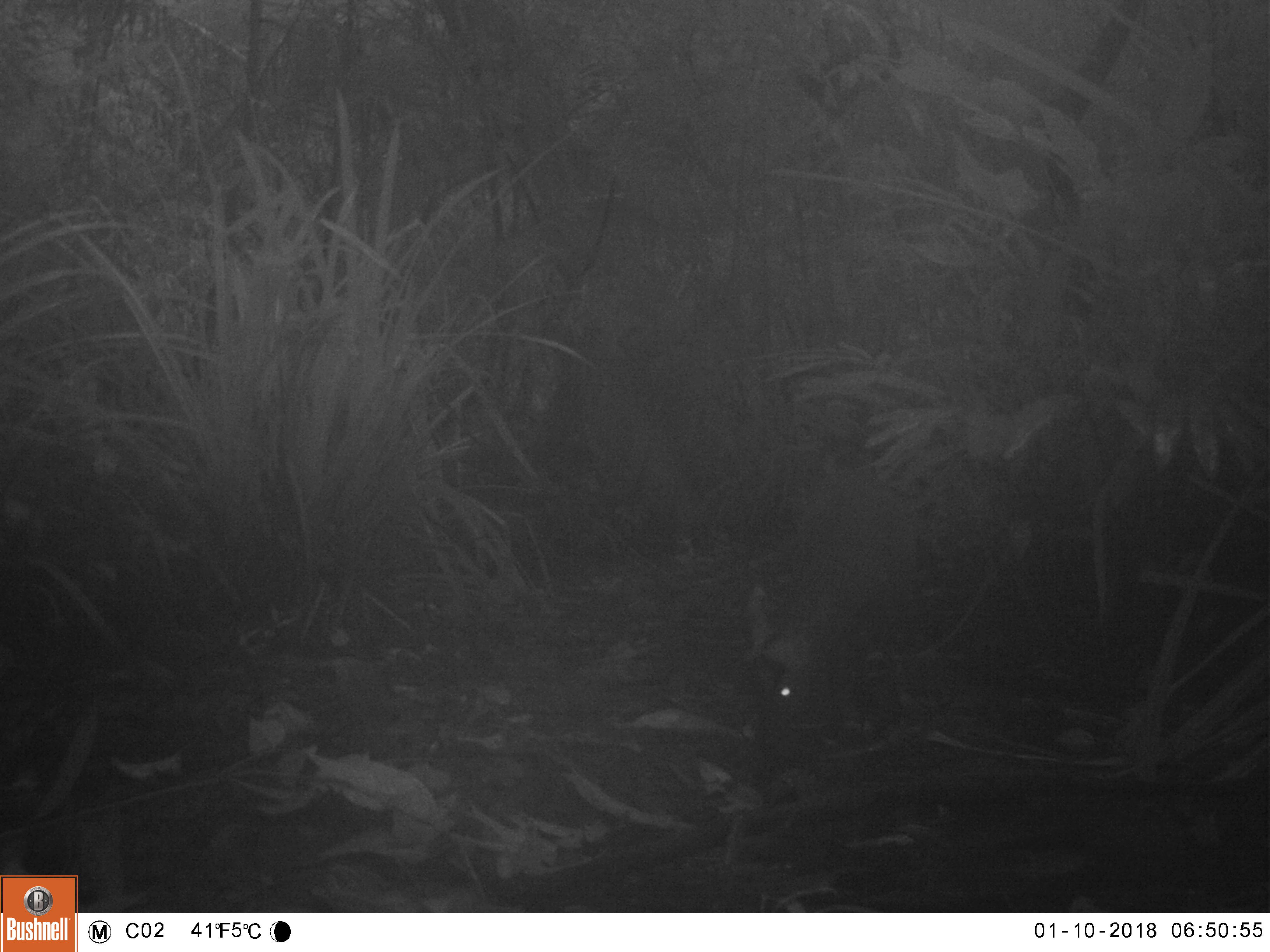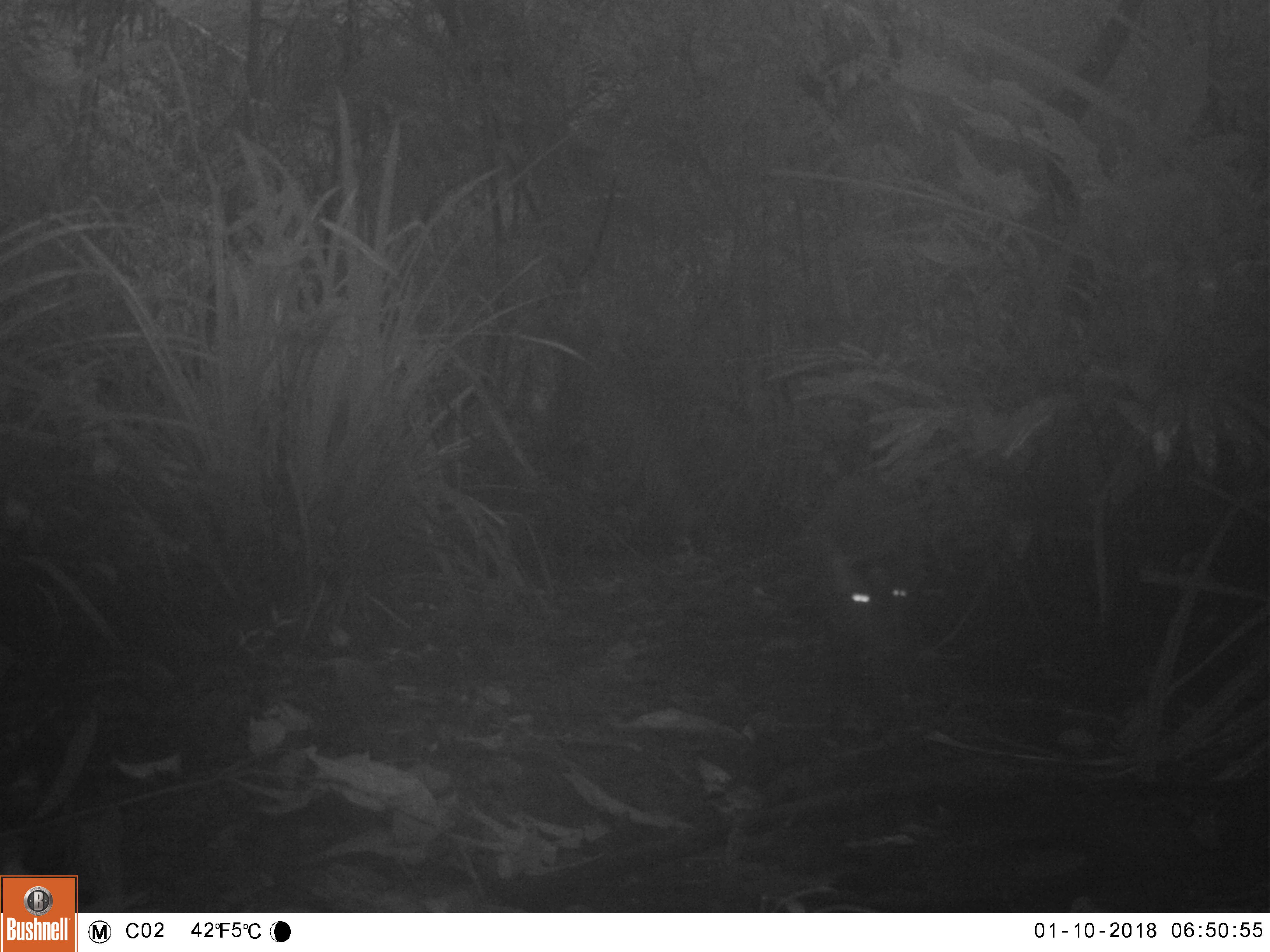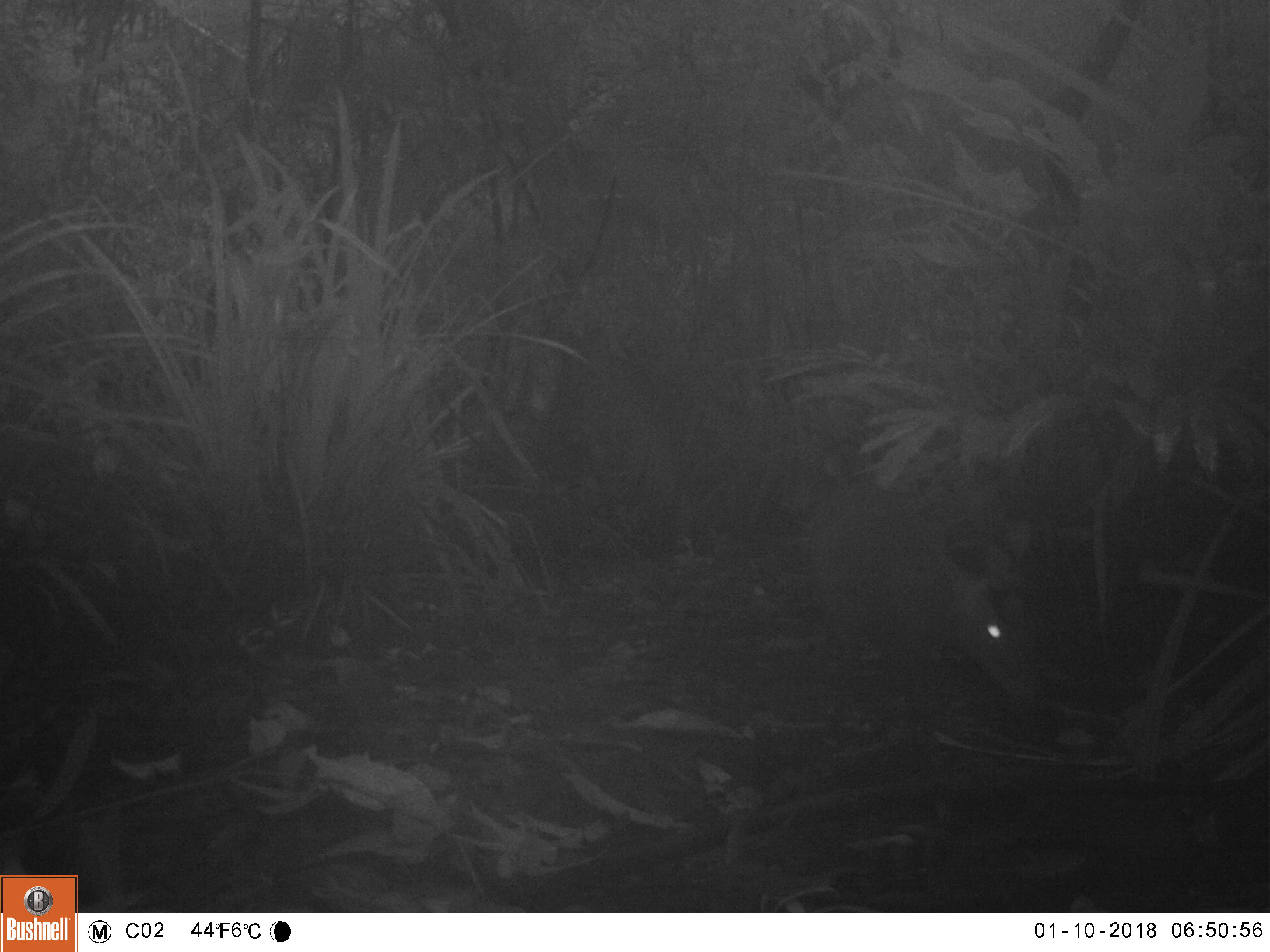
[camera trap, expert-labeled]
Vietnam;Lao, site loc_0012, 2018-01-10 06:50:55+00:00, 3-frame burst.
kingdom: Animalia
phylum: Chordata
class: Mammalia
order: Artiodactyla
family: Cervidae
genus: Muntiacus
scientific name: Muntiacus rooseveltorum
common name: roosevelt's muntjac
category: roosevelts muntjac group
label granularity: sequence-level